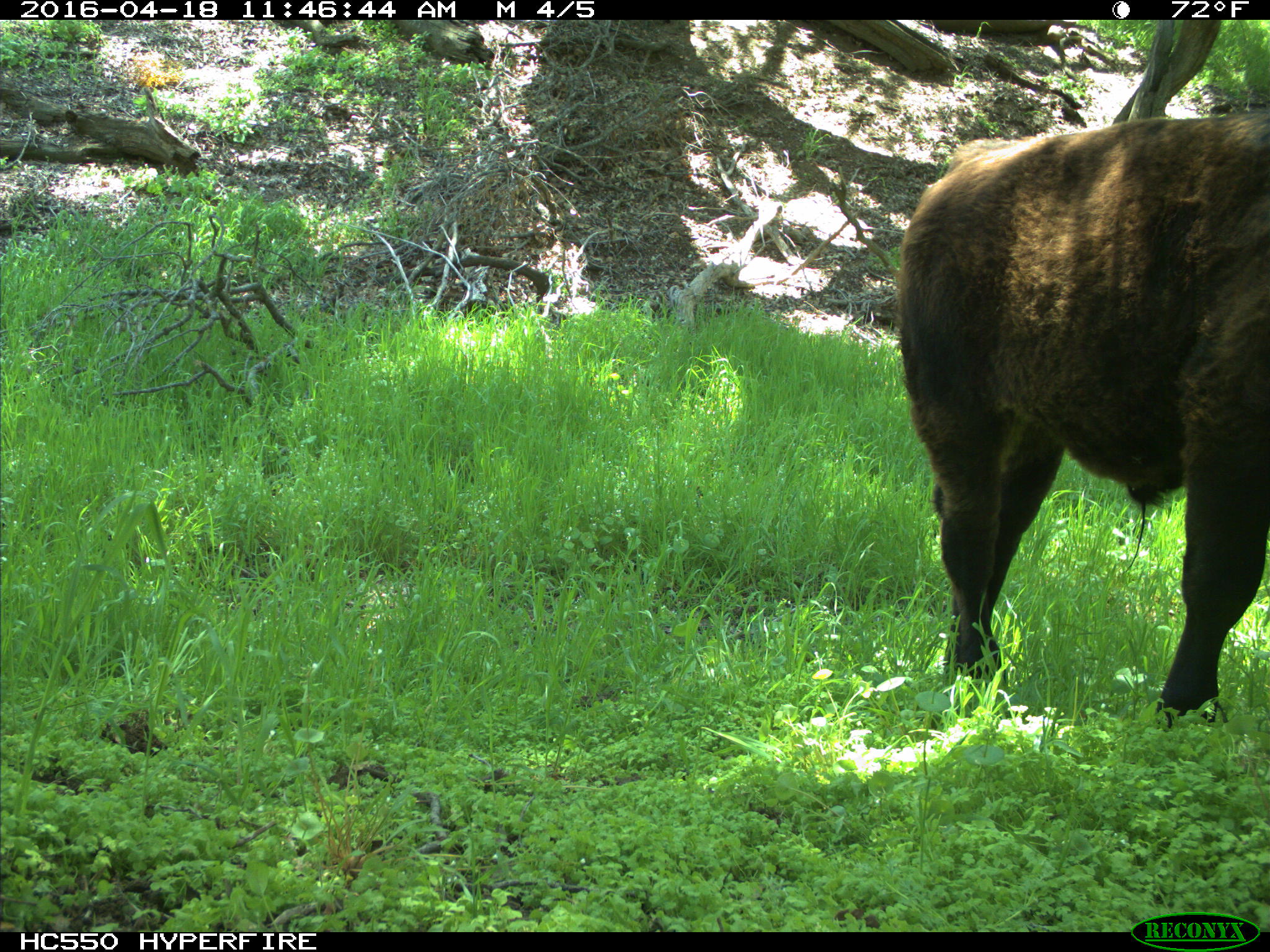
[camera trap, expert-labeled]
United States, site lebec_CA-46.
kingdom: Animalia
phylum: Chordata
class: Mammalia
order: Artiodactyla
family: Bovidae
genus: Bos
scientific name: Bos taurus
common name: domestic cow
Bos taurus (domestic cow).